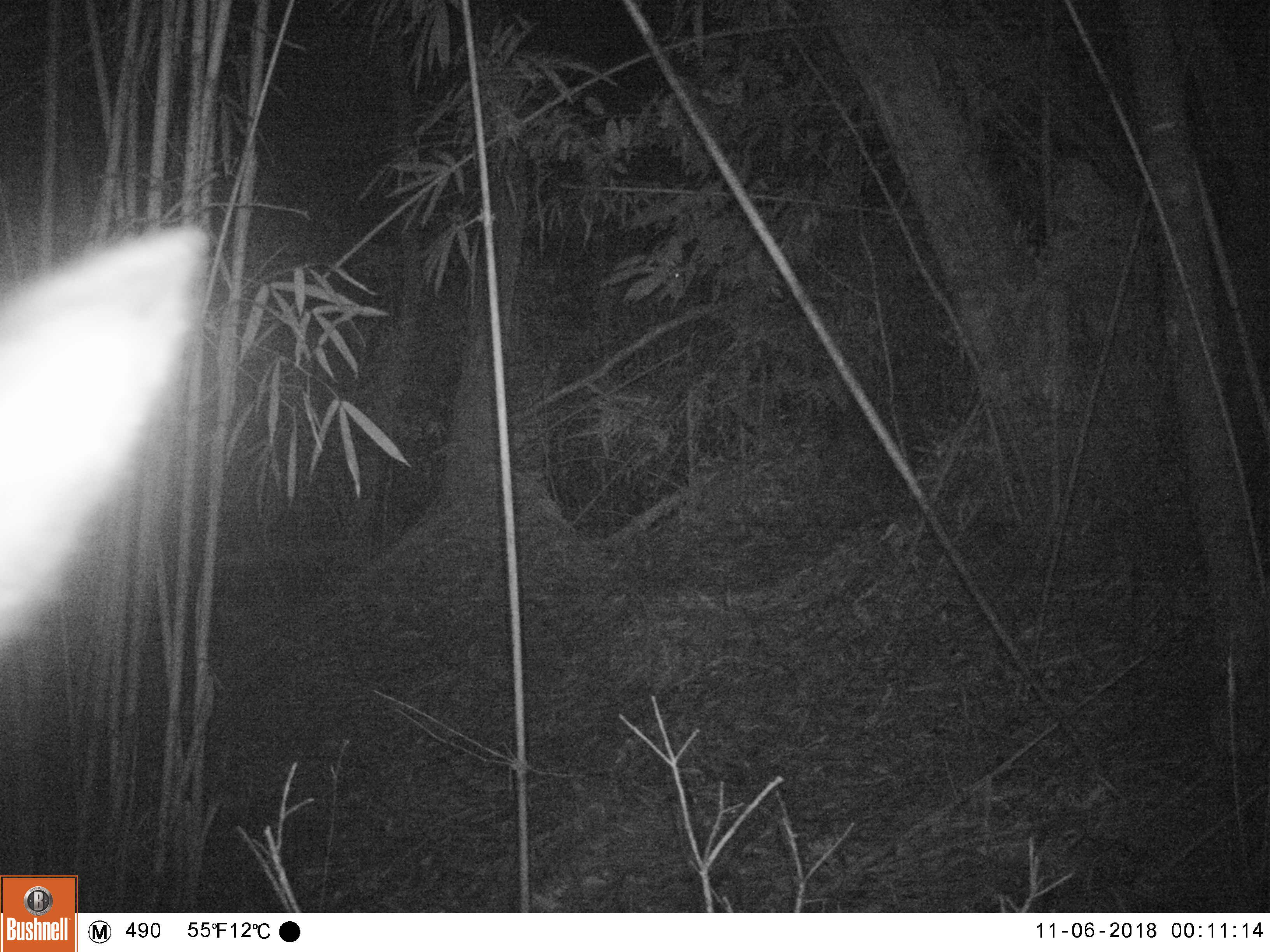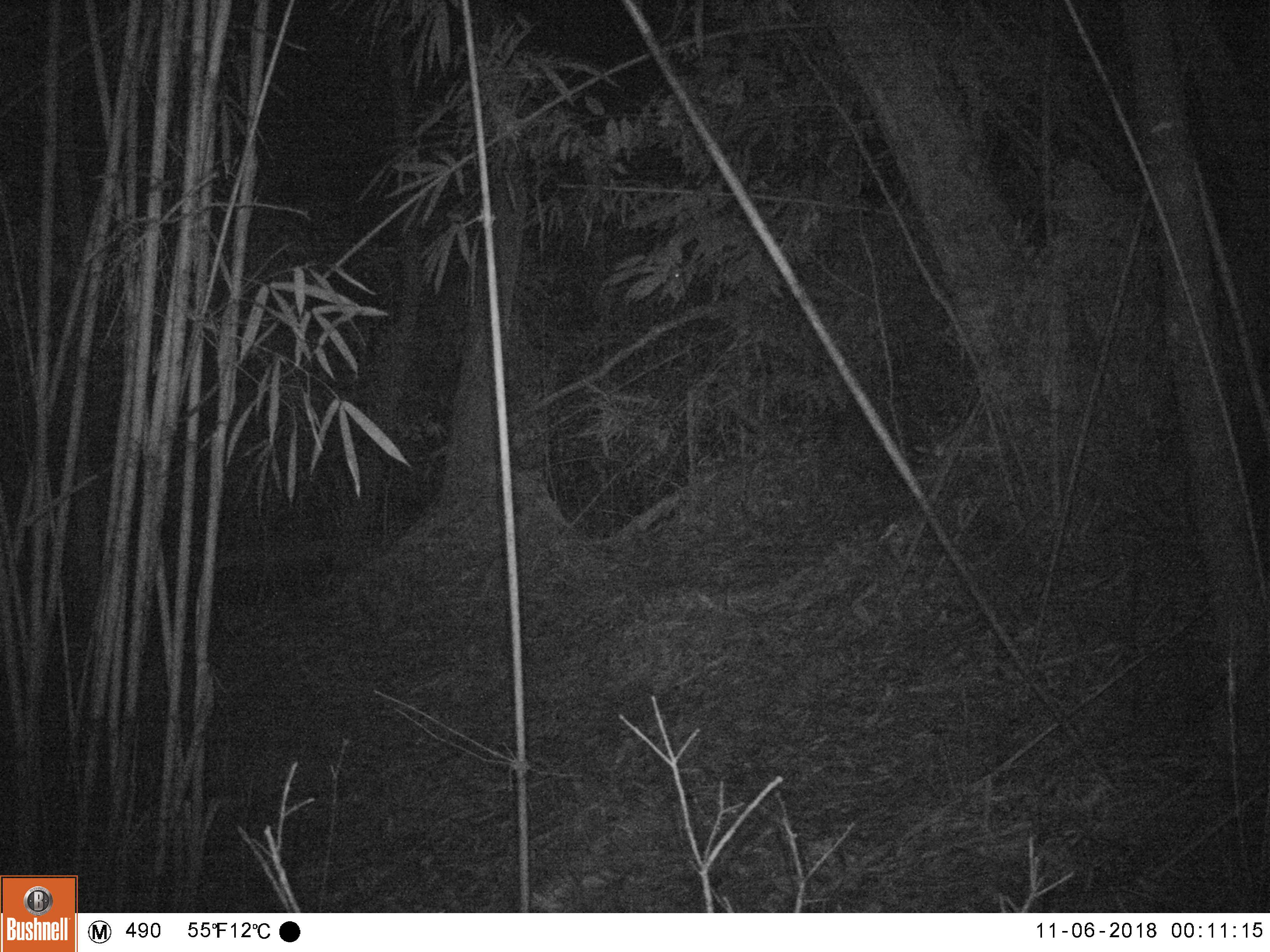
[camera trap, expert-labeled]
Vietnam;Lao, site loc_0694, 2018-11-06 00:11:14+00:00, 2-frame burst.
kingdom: Animalia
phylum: Chordata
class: Mammalia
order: Artiodactyla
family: Bovidae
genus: Capricornis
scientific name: Capricornis sumatraensis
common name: chinese serow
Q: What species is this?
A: Chinese serow (Capricornis sumatraensis).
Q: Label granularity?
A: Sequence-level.